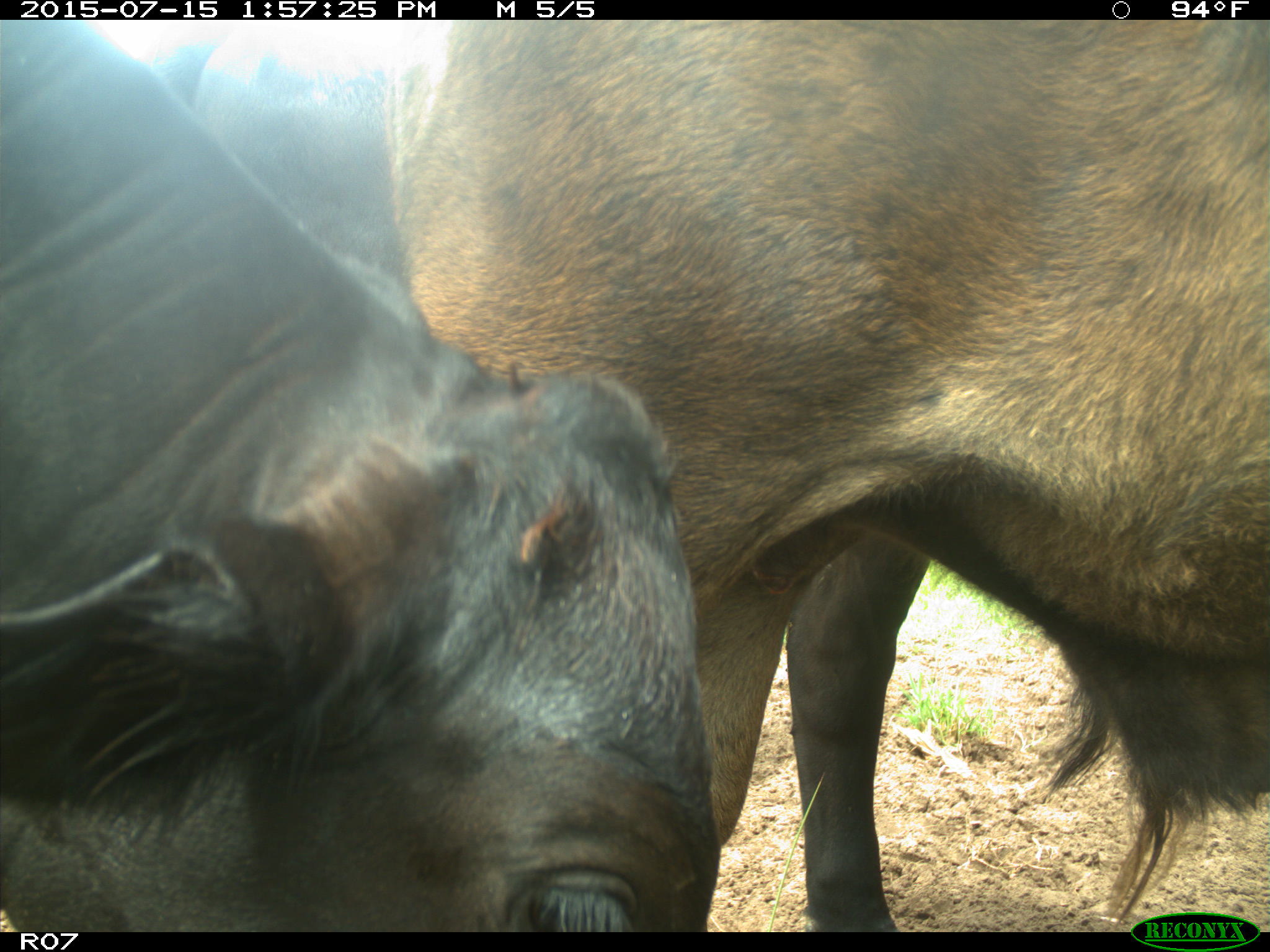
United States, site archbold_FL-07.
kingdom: Animalia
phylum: Chordata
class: Mammalia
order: Artiodactyla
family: Bovidae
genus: Bos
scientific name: Bos taurus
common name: domestic cow